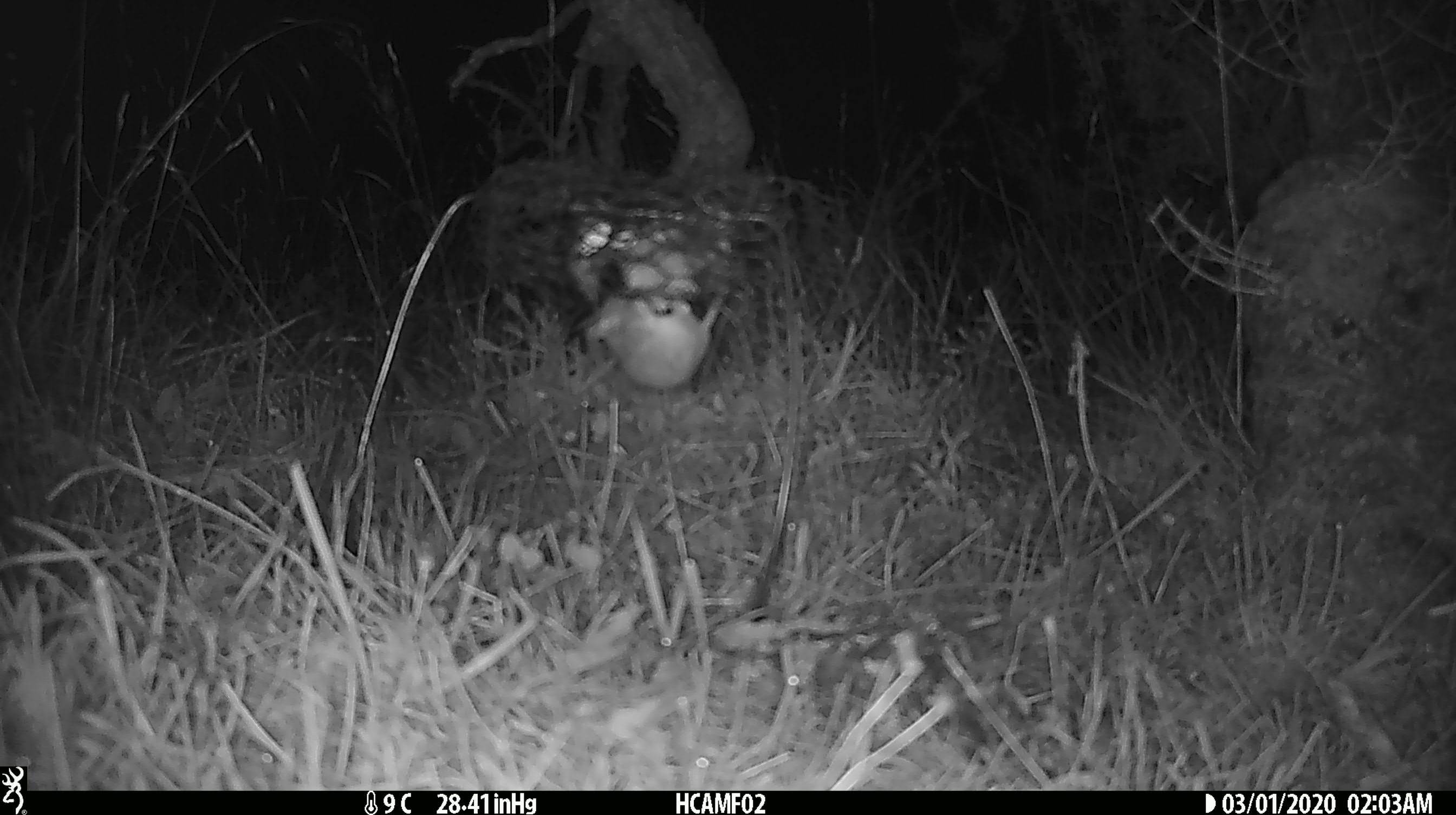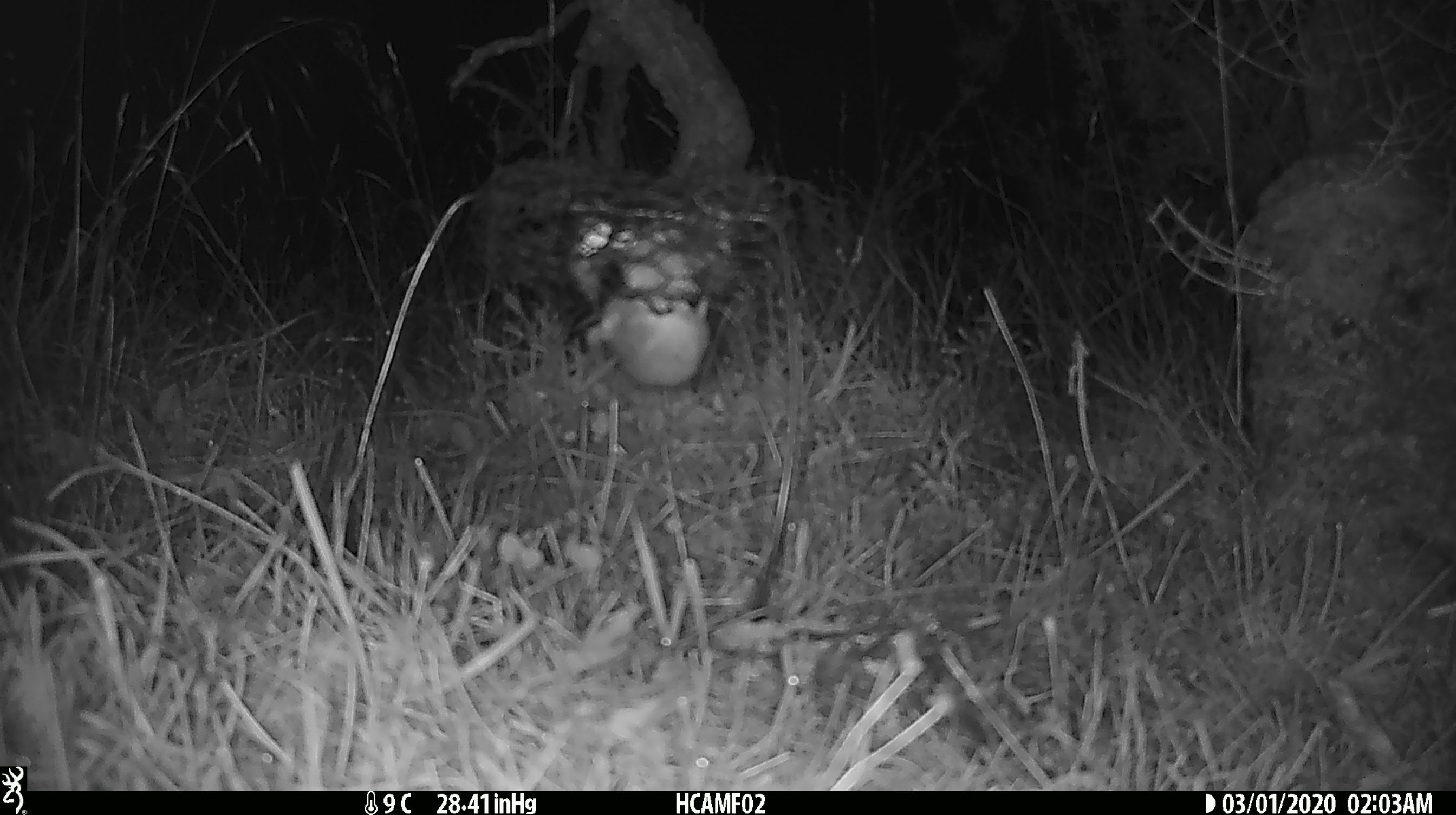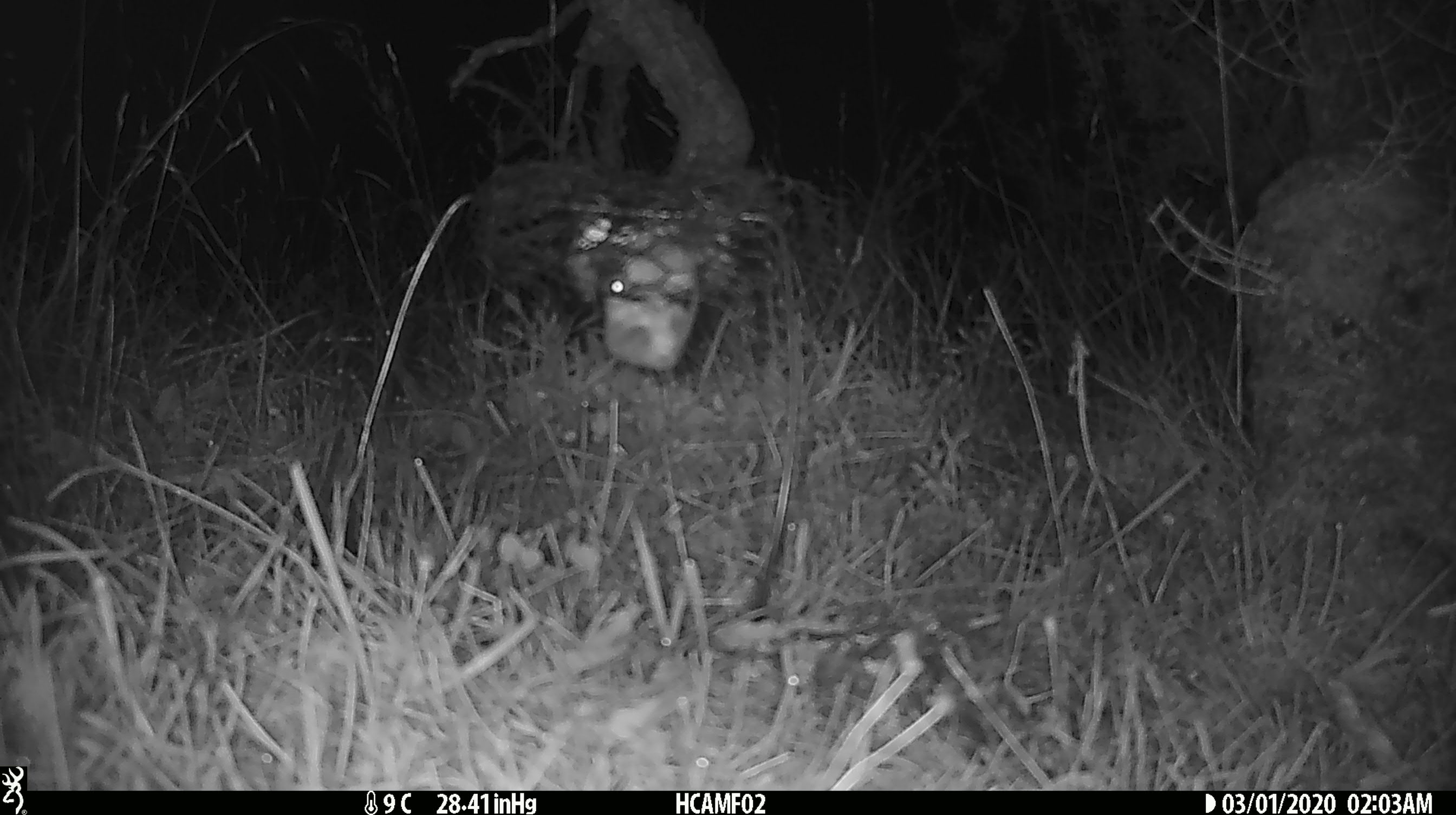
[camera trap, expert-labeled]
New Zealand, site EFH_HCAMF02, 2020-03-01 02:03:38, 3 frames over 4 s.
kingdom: Animalia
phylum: Chordata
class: Mammalia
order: Rodentia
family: Muridae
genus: Mus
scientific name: Mus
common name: mouse